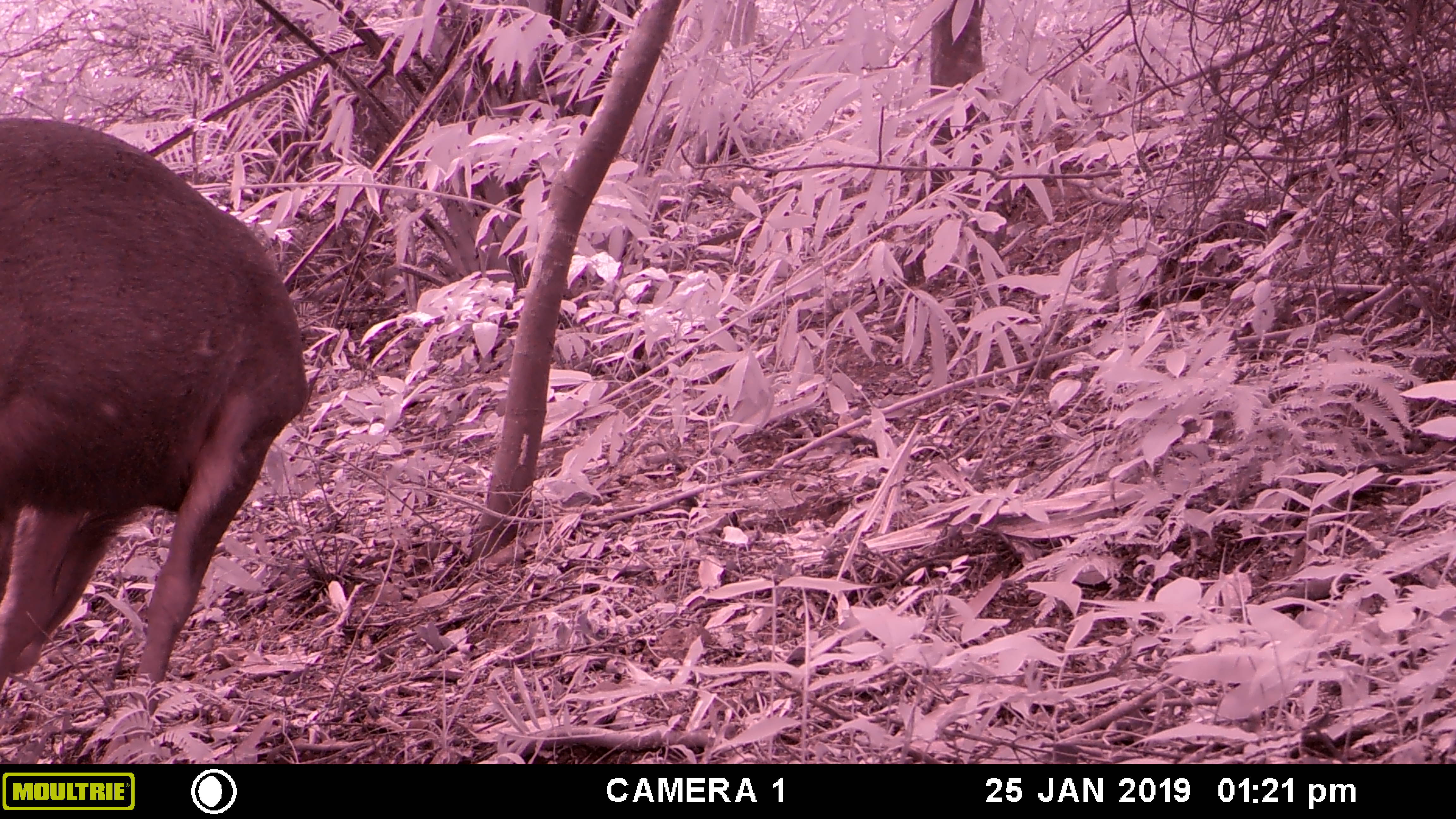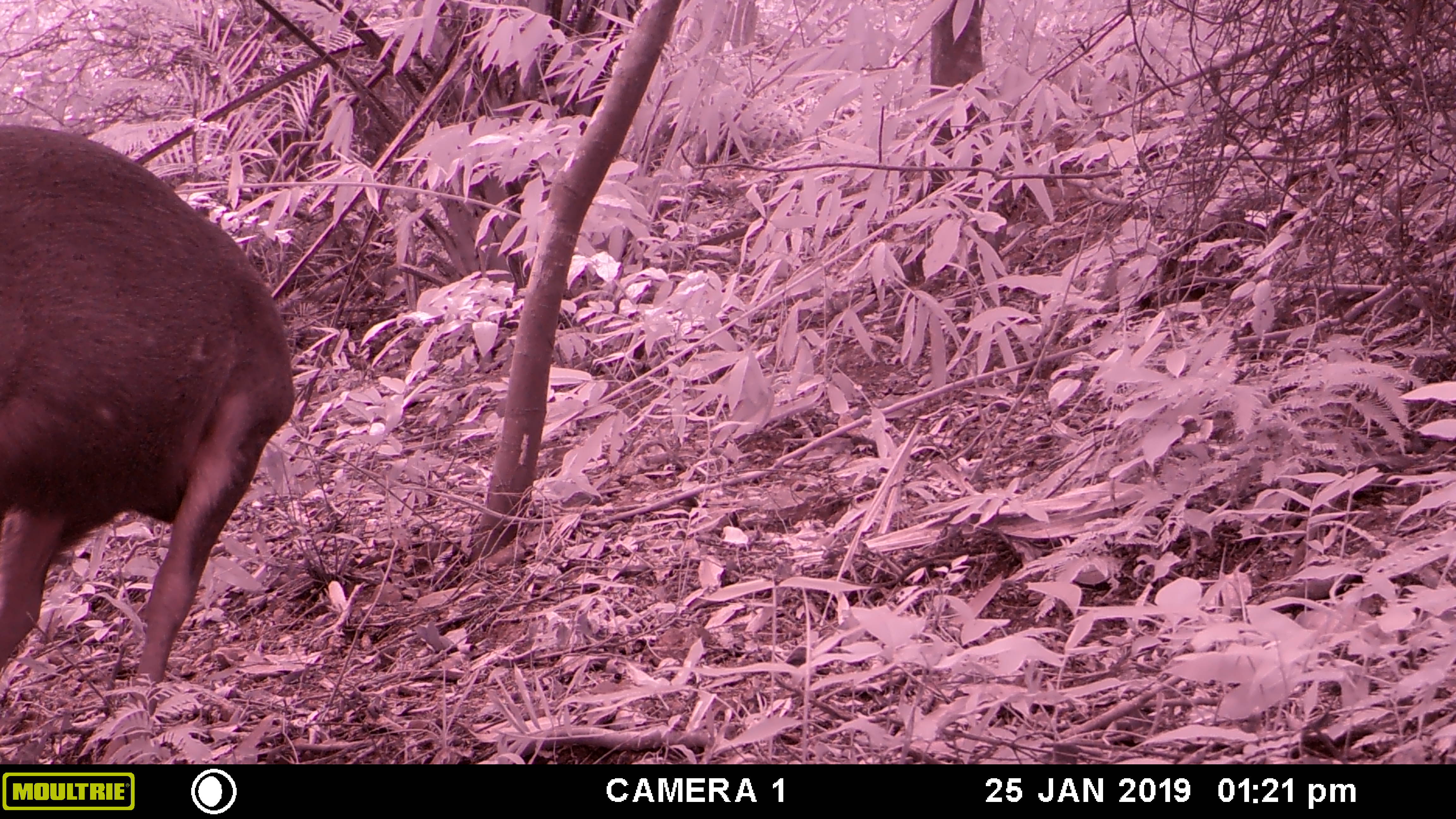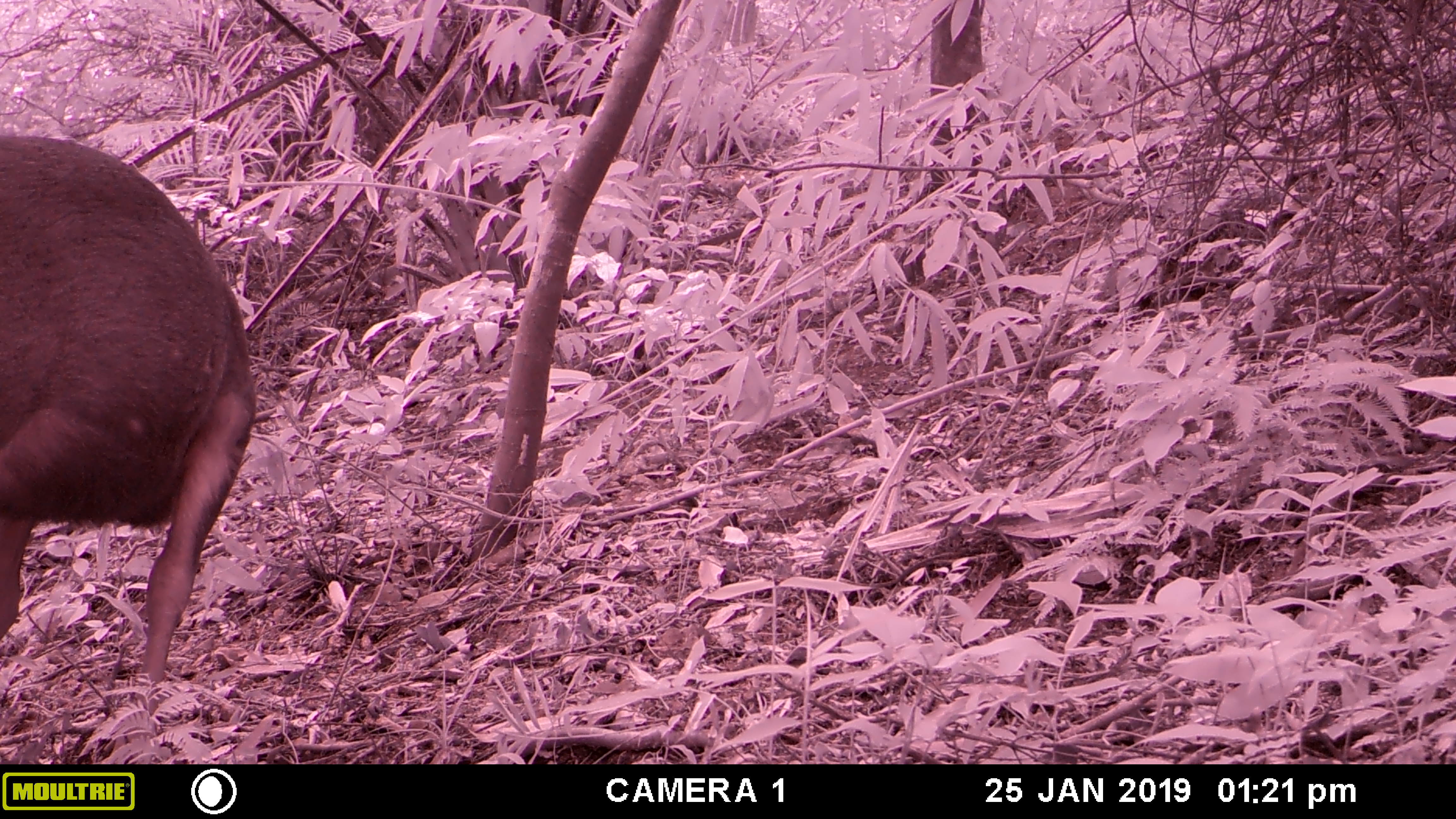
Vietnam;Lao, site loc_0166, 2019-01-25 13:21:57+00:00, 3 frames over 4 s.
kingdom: Animalia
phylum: Chordata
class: Mammalia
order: Artiodactyla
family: Cervidae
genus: Rusa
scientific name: Rusa unicolor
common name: sambar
Sambar (Rusa unicolor). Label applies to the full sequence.